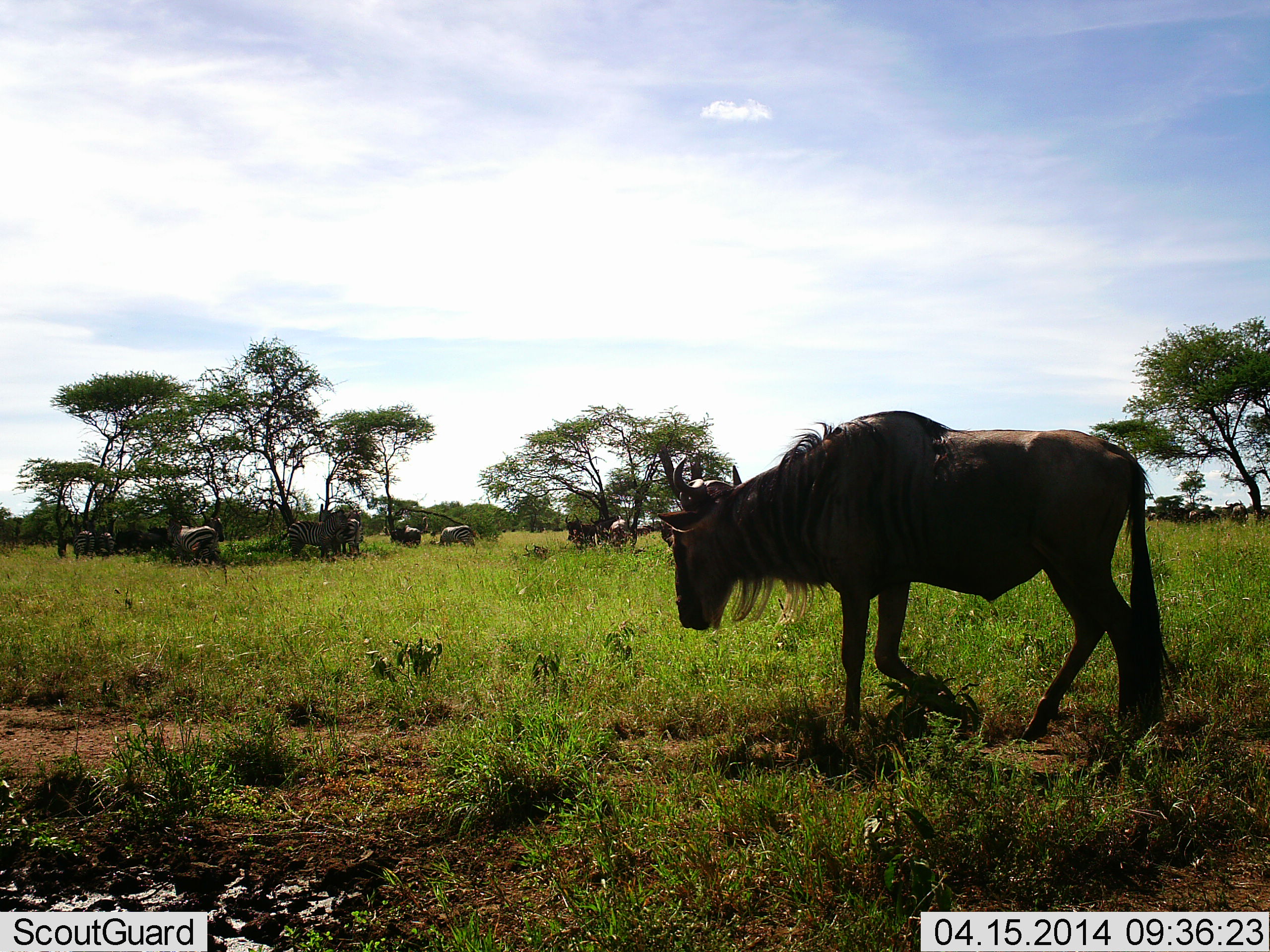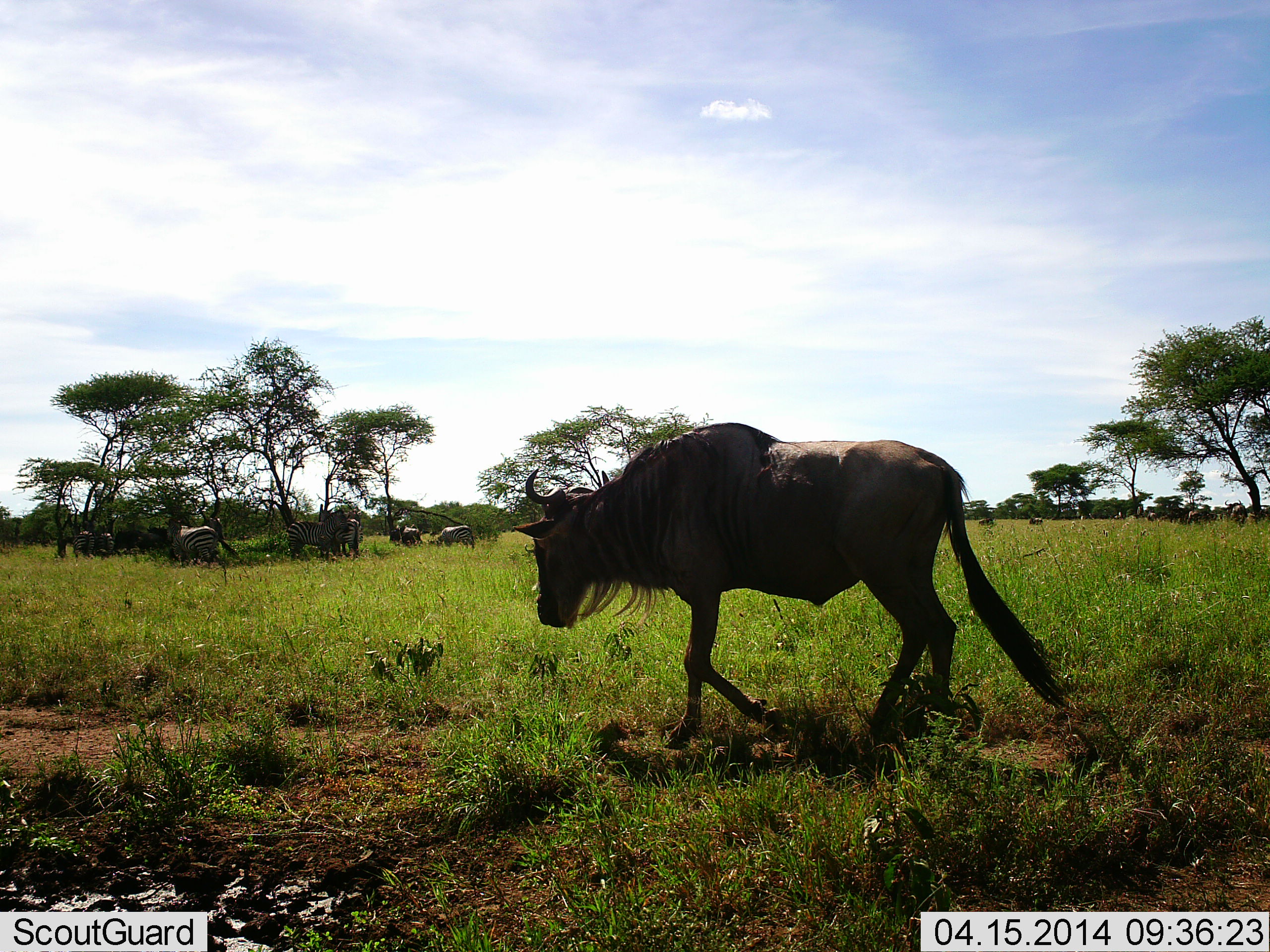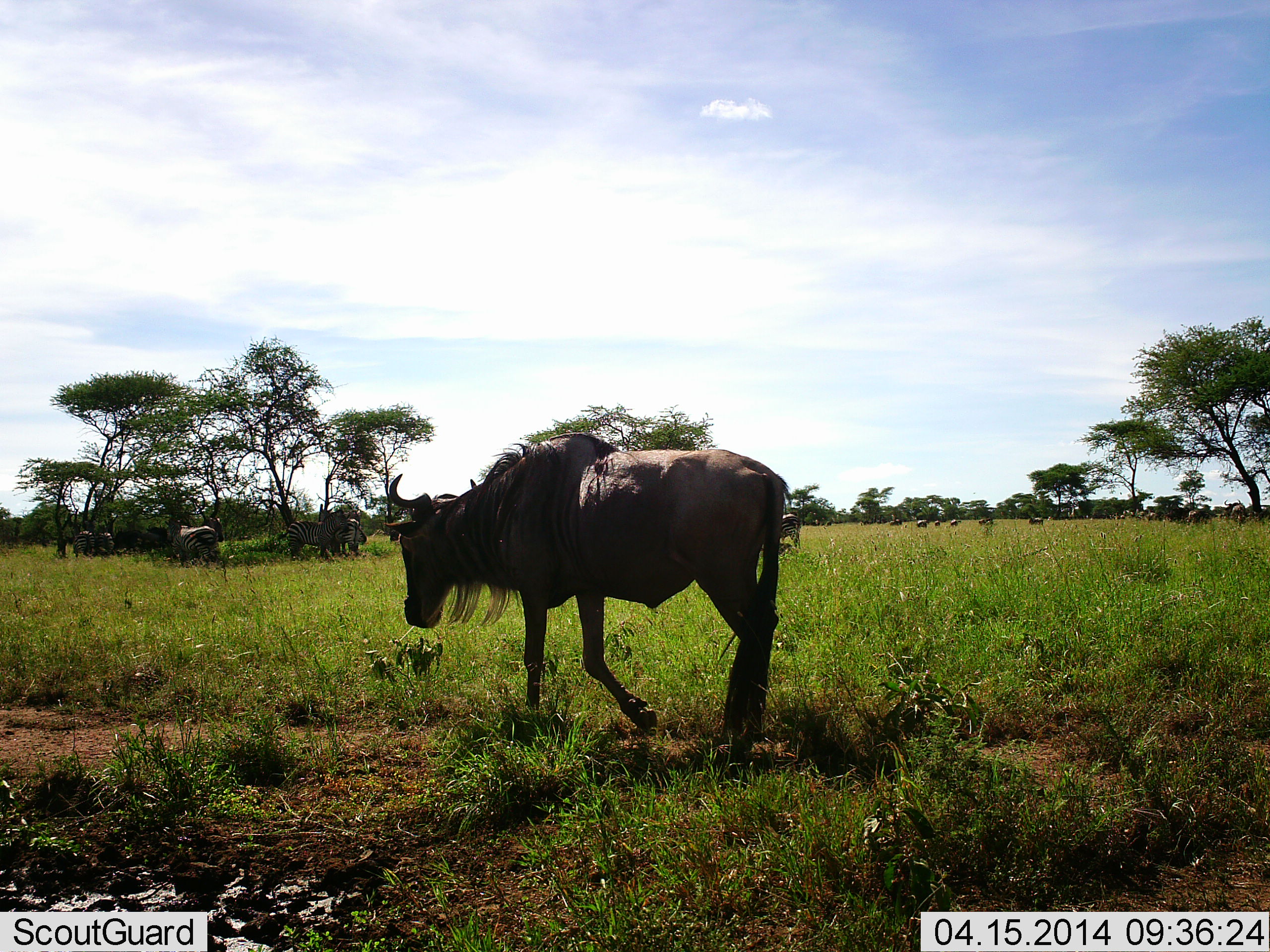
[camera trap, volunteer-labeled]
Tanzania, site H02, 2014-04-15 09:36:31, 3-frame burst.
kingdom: Animalia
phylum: Chordata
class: Mammalia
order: Artiodactyla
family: Bovidae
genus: Connochaetes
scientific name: Connochaetes taurinus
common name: blue wildebeest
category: wildebeest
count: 11-50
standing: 60%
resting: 0%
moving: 80%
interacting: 0%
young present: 0%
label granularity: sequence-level